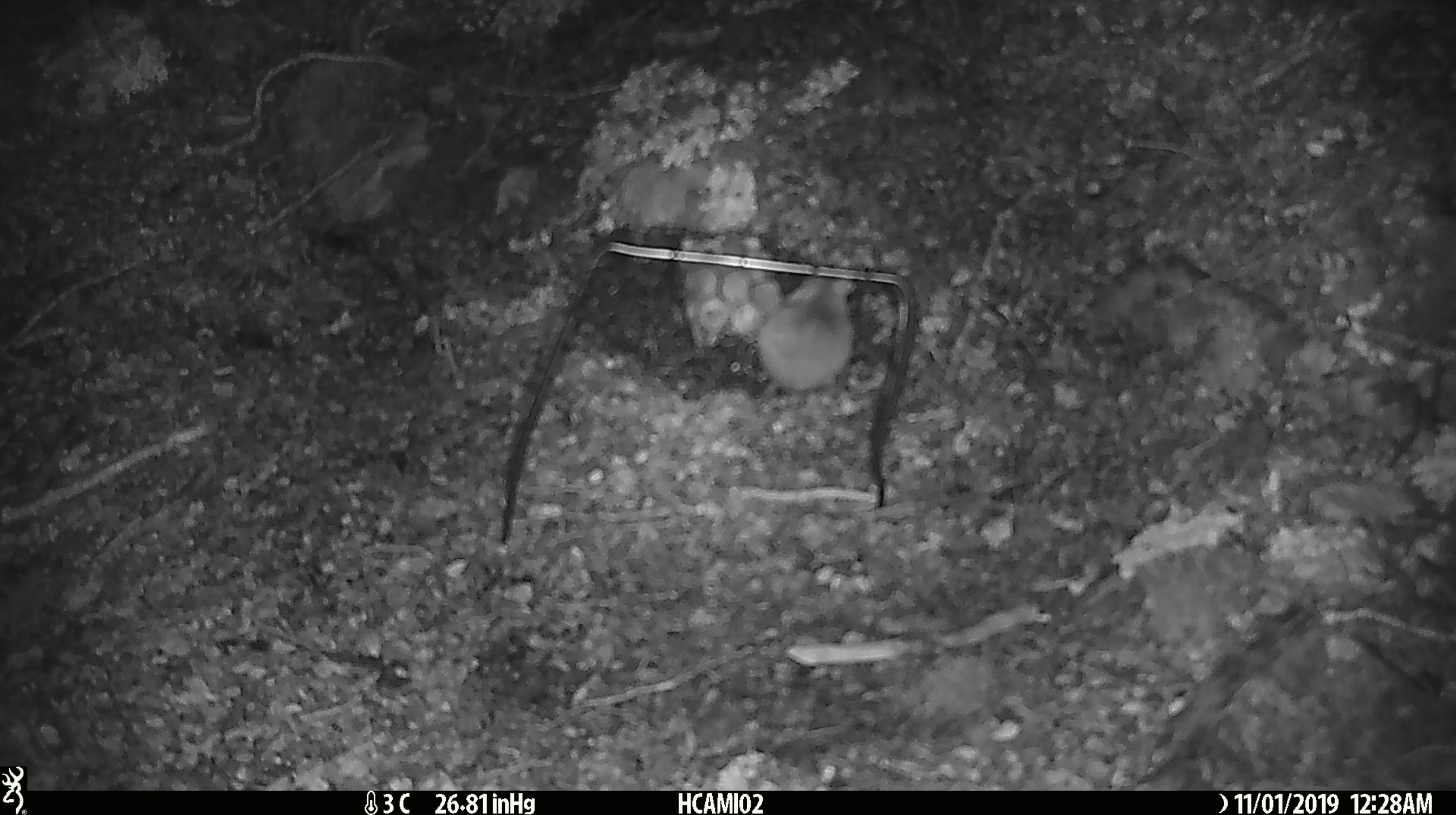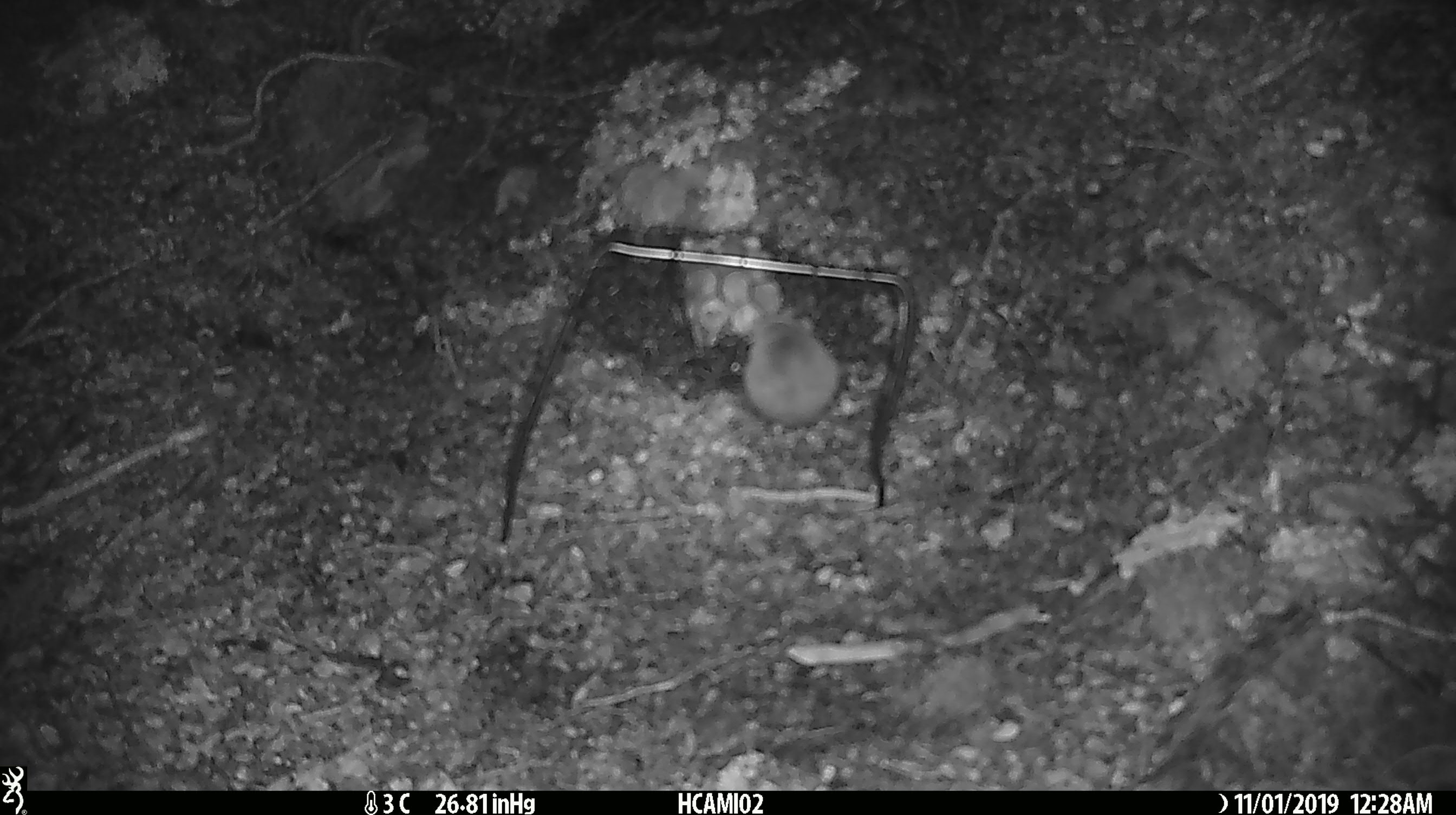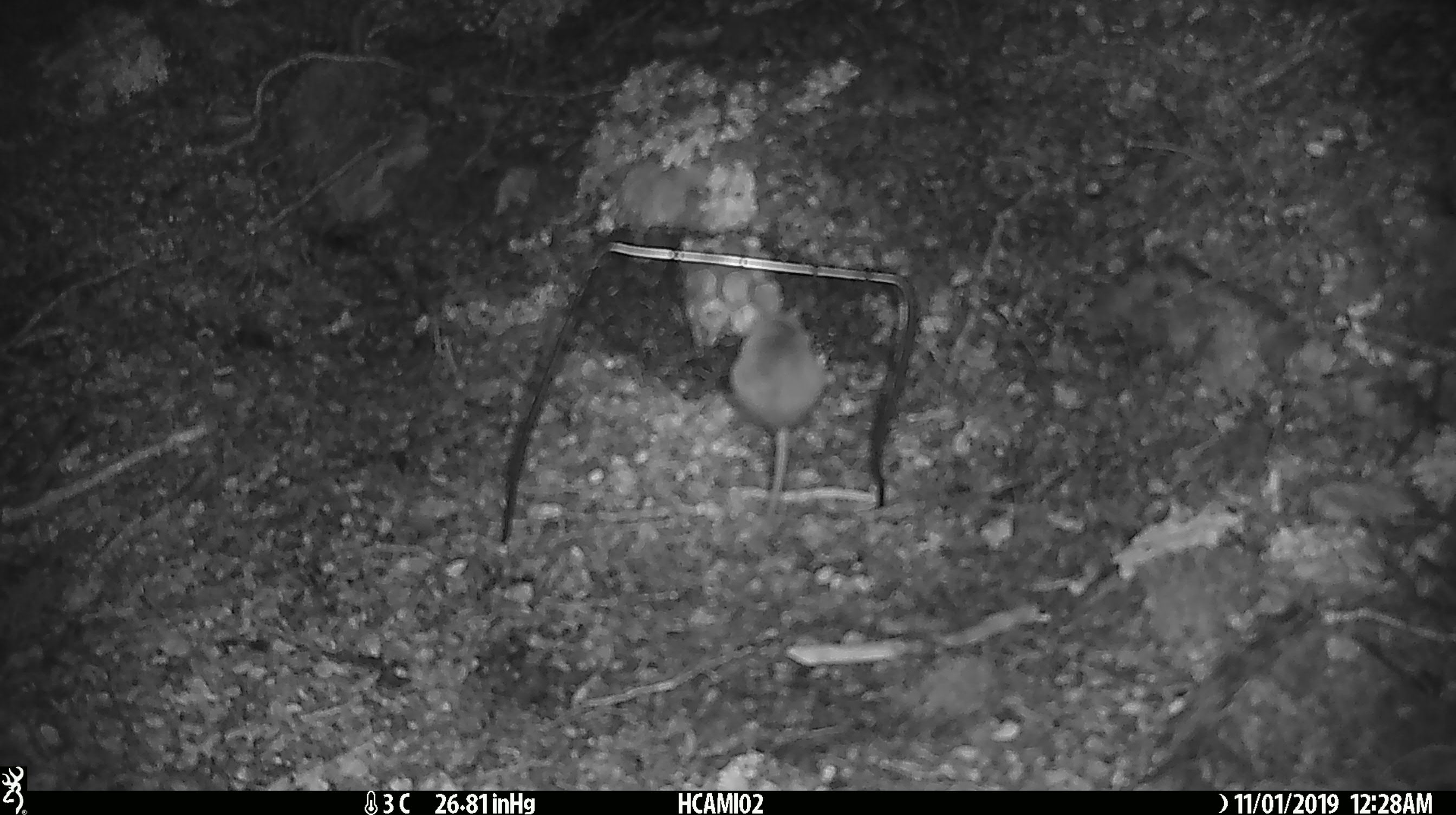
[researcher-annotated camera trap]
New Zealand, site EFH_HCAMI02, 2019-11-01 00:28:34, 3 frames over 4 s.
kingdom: Animalia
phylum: Chordata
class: Mammalia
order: Rodentia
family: Muridae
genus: Mus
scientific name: Mus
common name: mouse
Mouse (Mus).